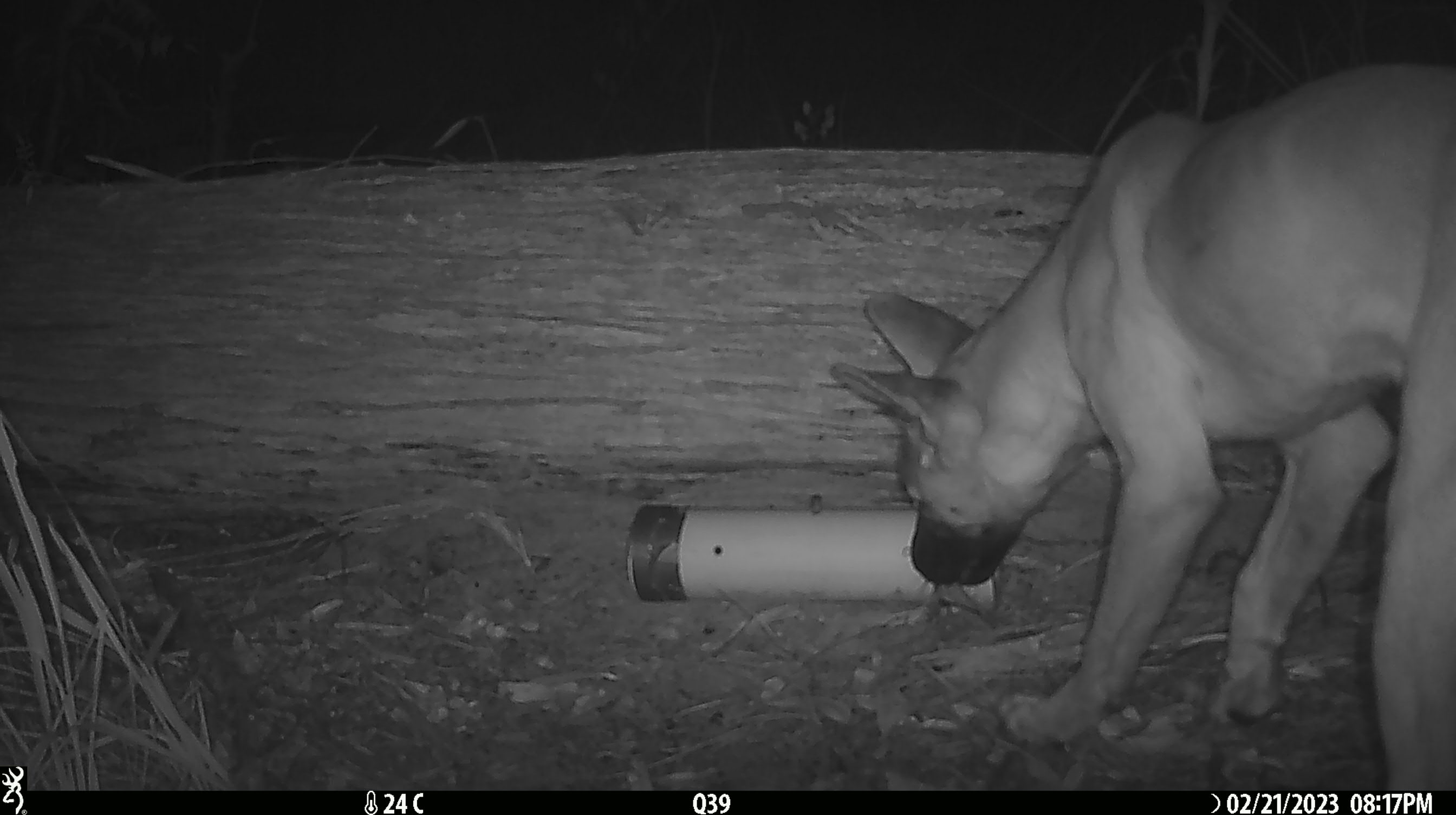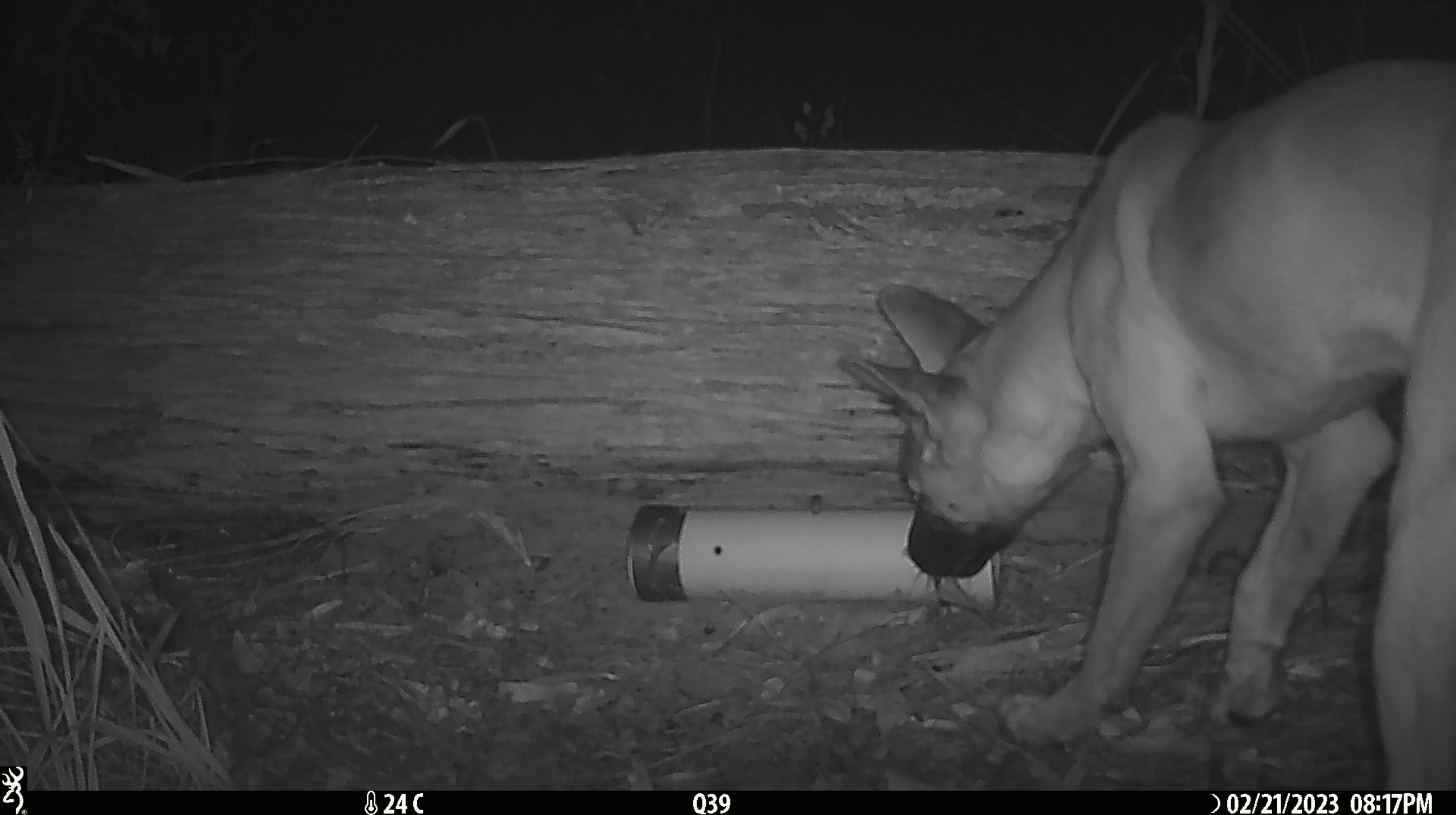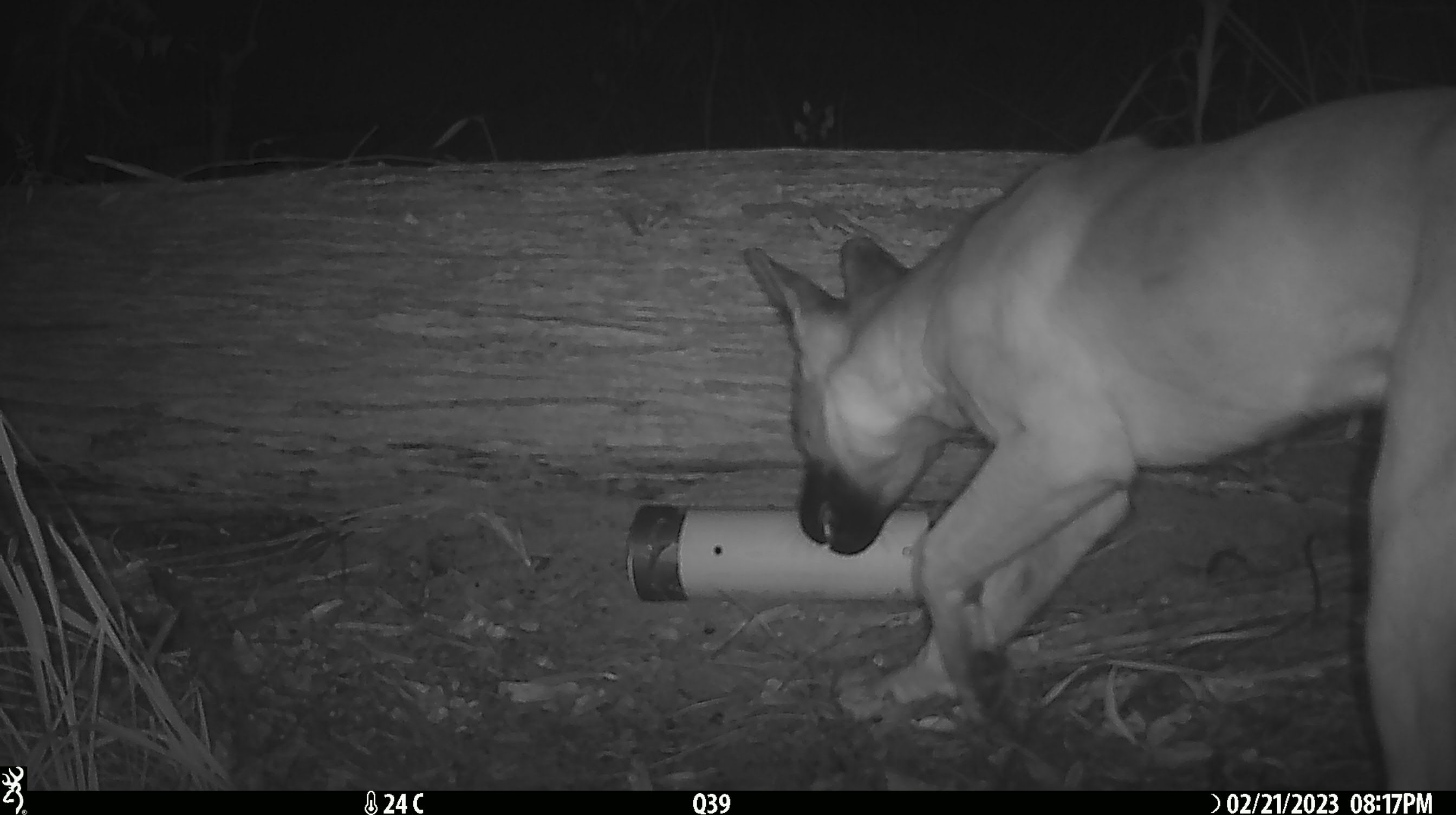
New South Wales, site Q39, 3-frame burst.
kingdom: Animalia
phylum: Chordata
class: Mammalia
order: Carnivora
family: Canidae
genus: Canis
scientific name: Canis familiaris dingo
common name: dingo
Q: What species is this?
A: Dingo (Canis familiaris dingo).